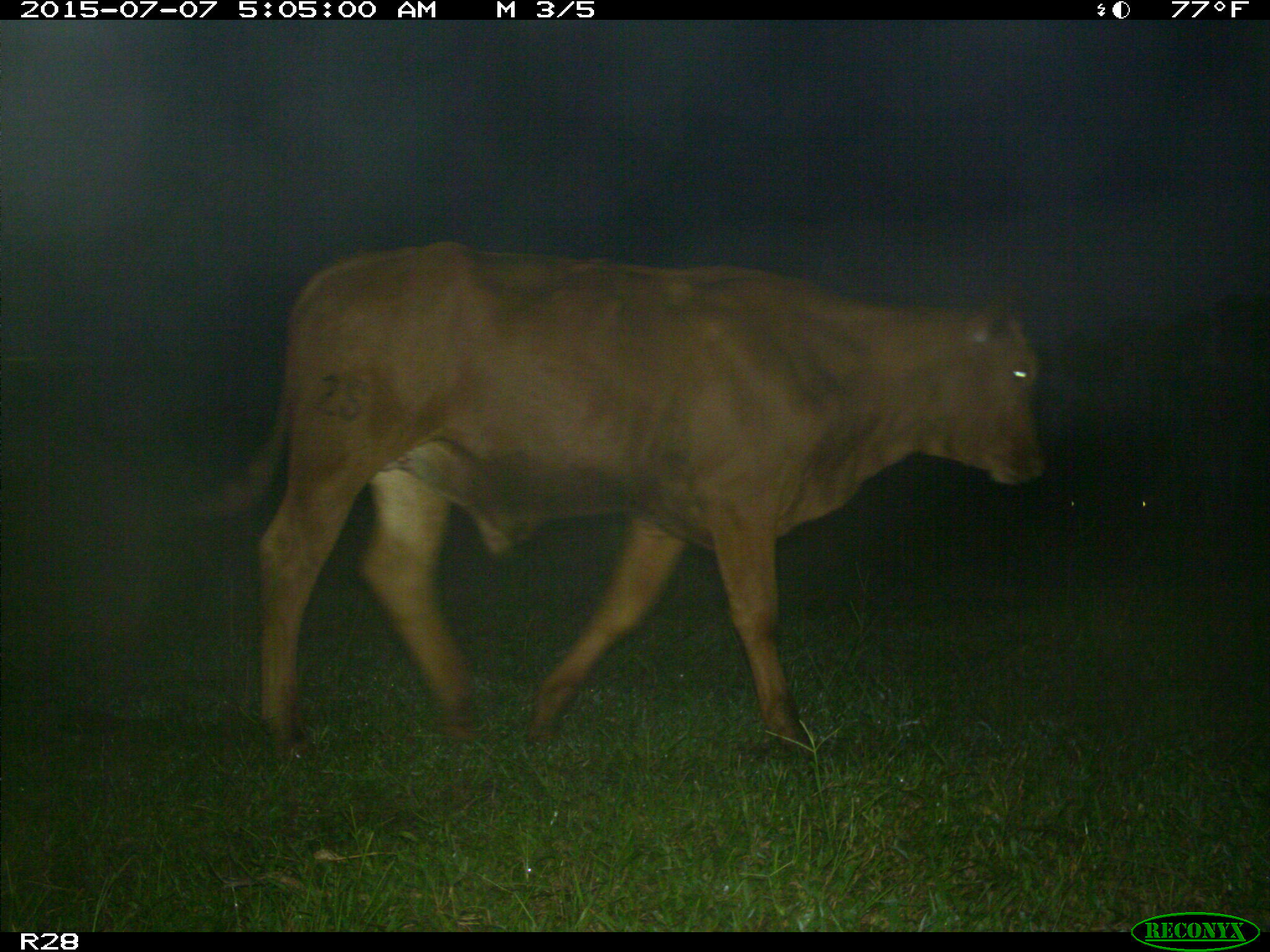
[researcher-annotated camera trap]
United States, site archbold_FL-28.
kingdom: Animalia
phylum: Chordata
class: Mammalia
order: Artiodactyla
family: Bovidae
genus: Bos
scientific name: Bos taurus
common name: domestic cow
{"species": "Bos taurus (domestic cow)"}